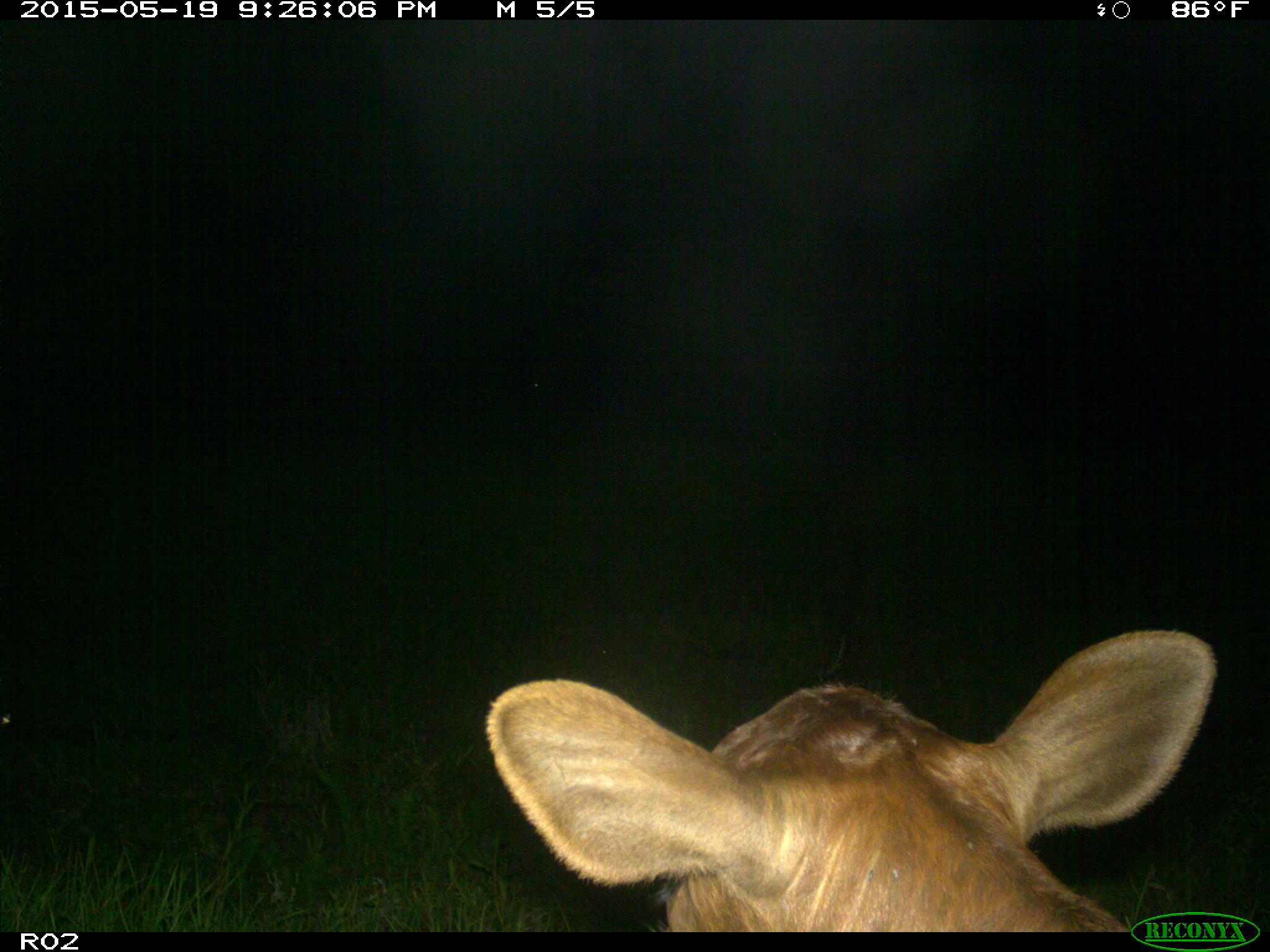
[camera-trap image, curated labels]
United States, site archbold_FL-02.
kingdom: Animalia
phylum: Chordata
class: Mammalia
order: Artiodactyla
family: Bovidae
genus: Bos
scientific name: Bos taurus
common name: domestic cow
Bos taurus (domestic cow).